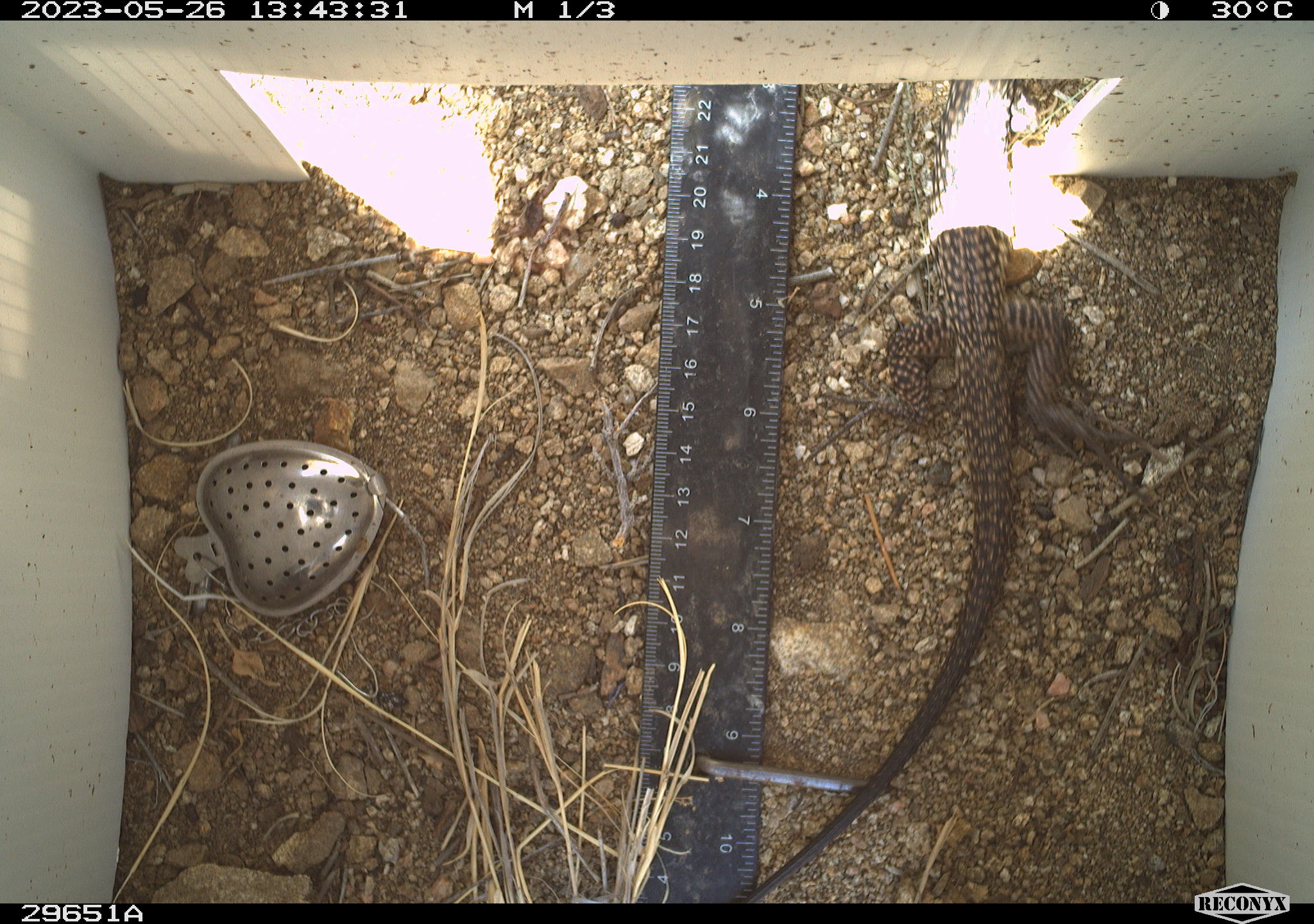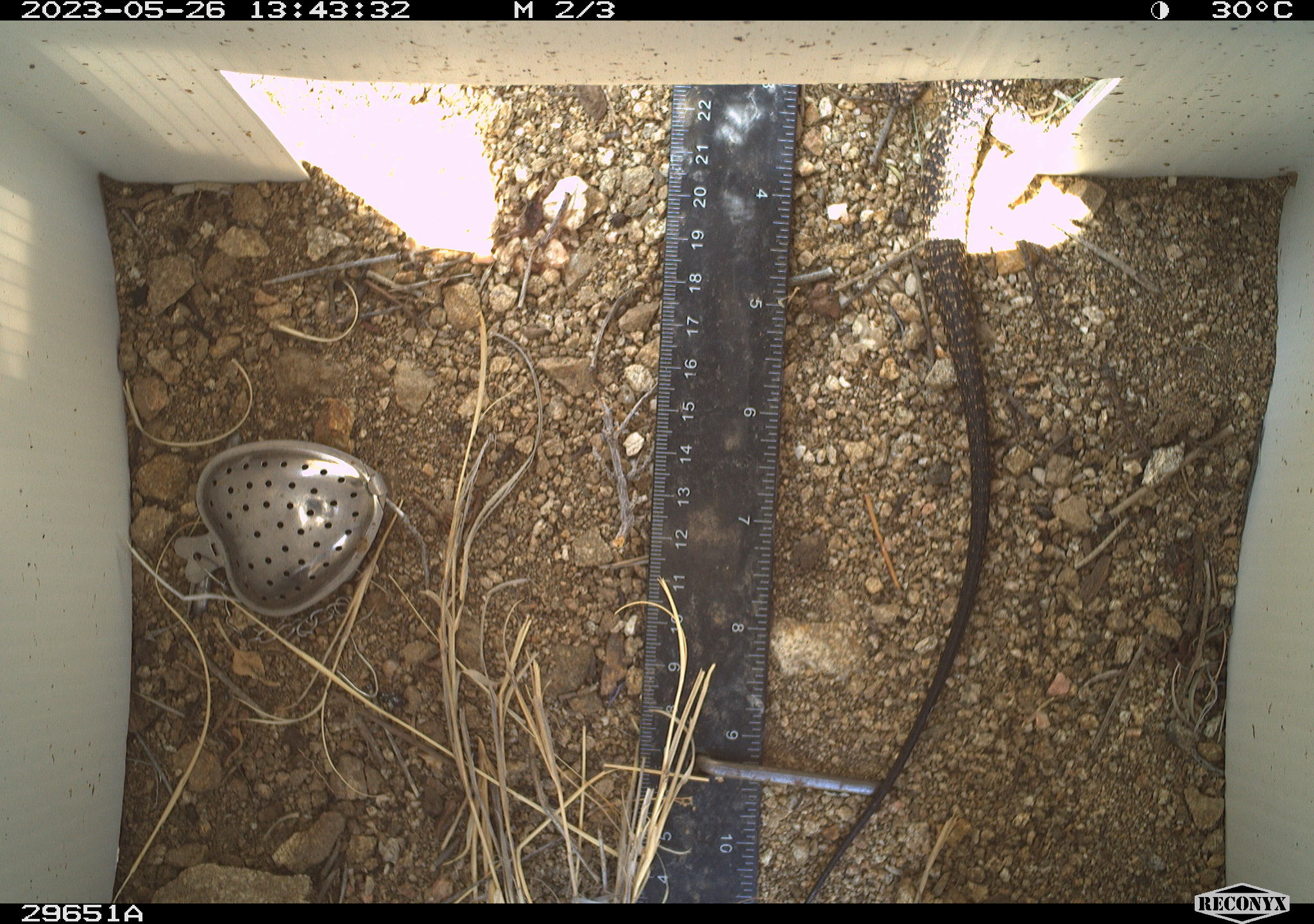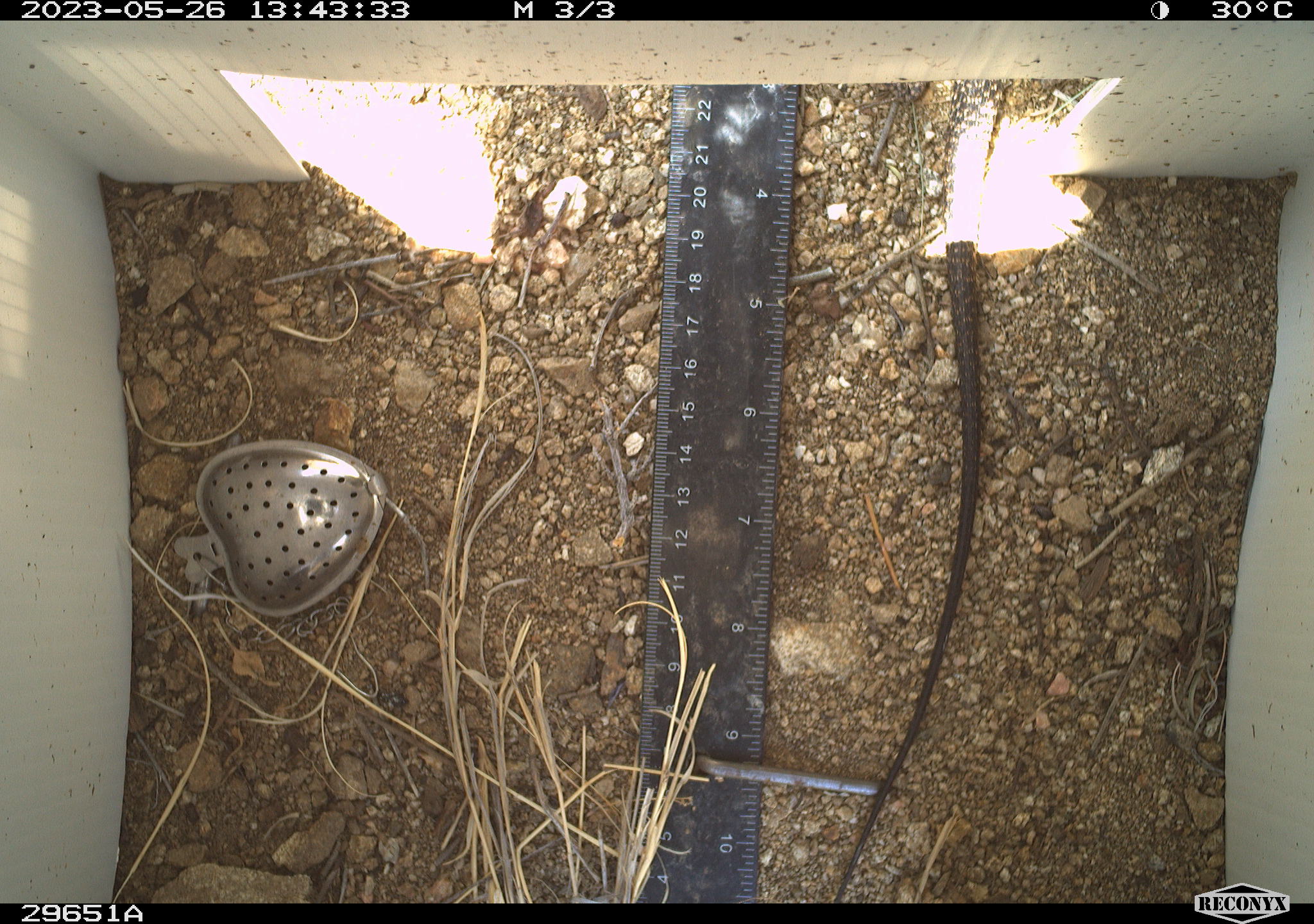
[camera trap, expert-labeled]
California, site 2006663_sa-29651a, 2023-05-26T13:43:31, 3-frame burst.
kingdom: Animalia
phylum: Chordata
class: Reptilia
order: Squamata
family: Teiidae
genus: Aspidoscelis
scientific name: Aspidoscelis tigris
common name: western whiptail